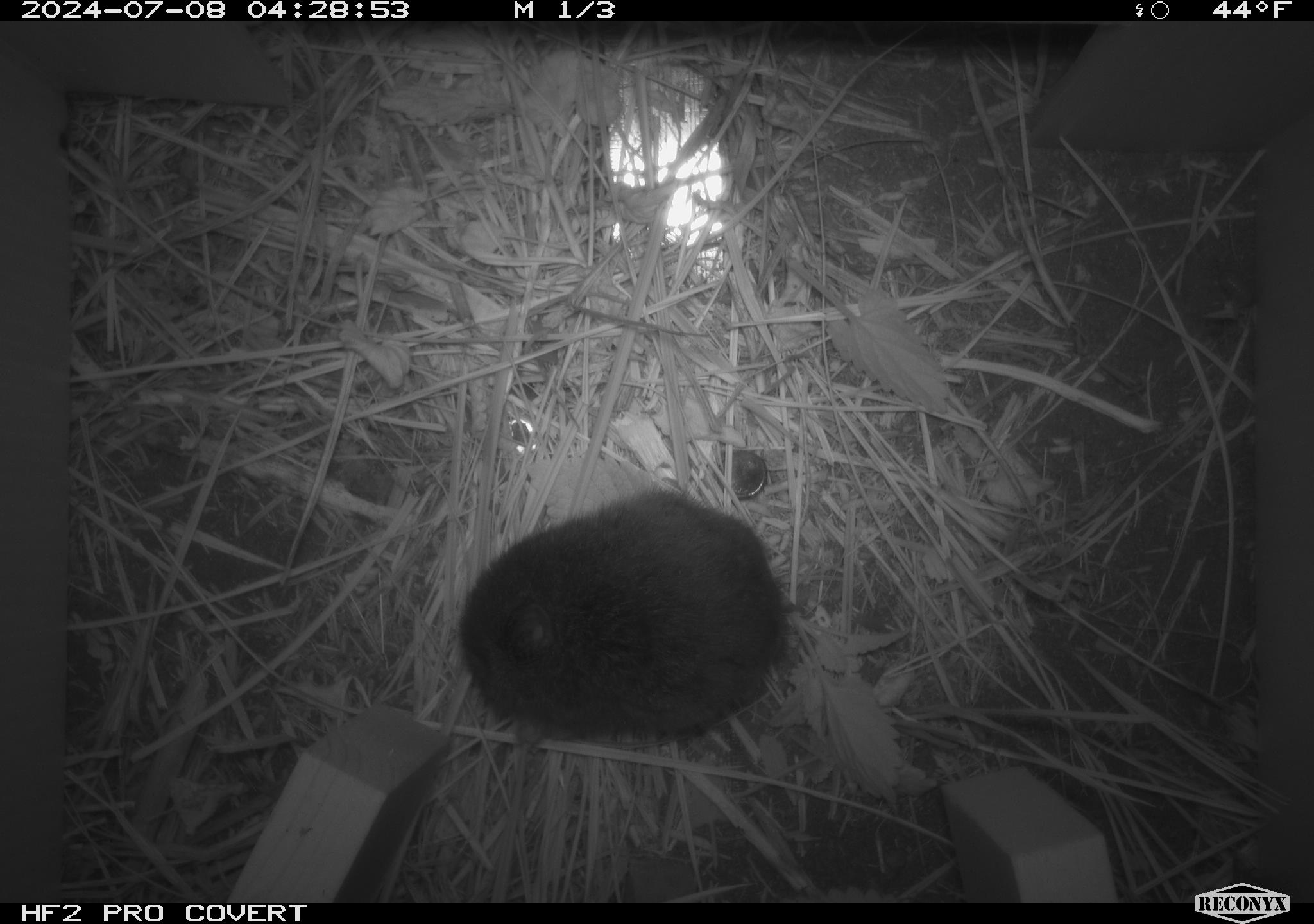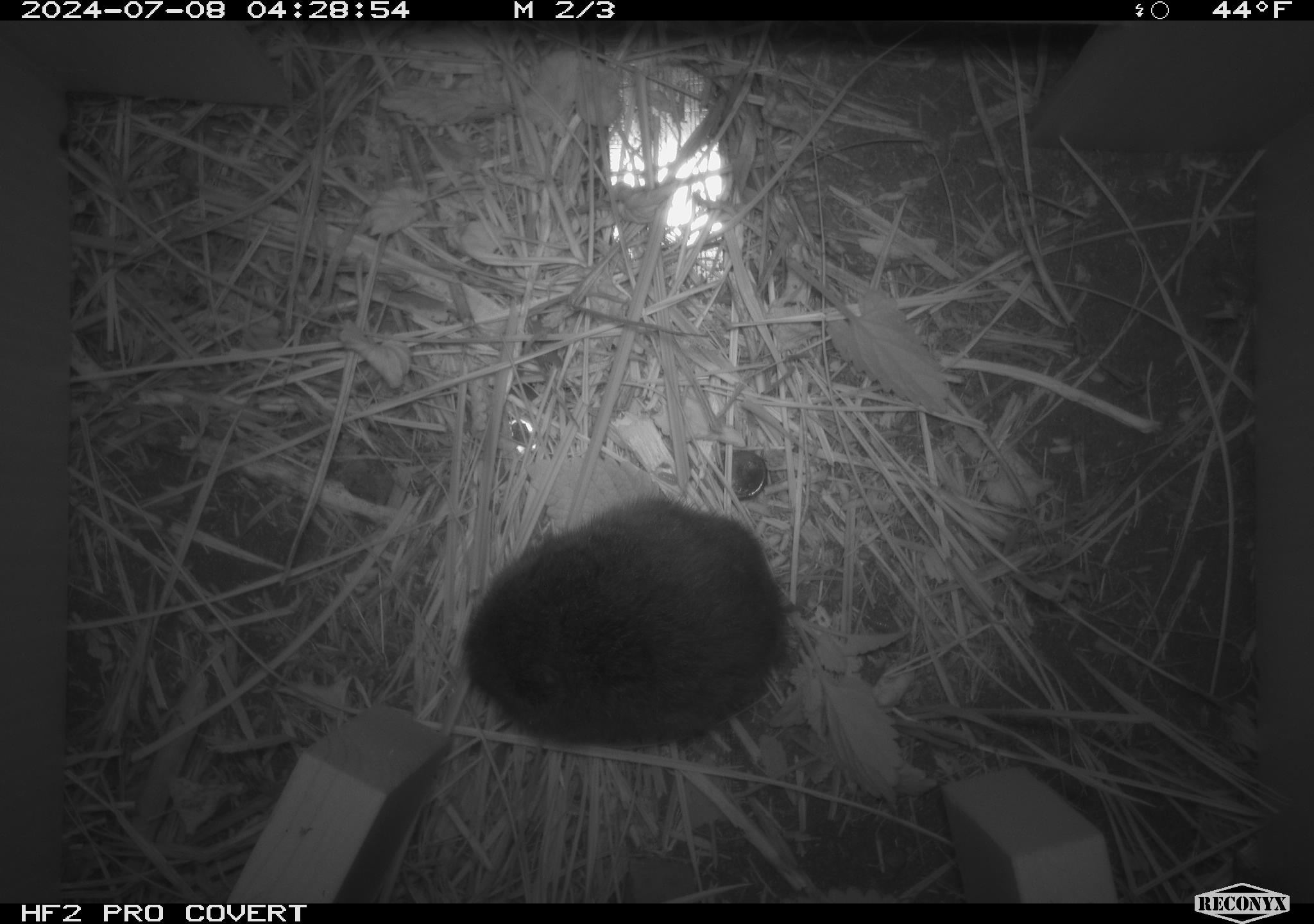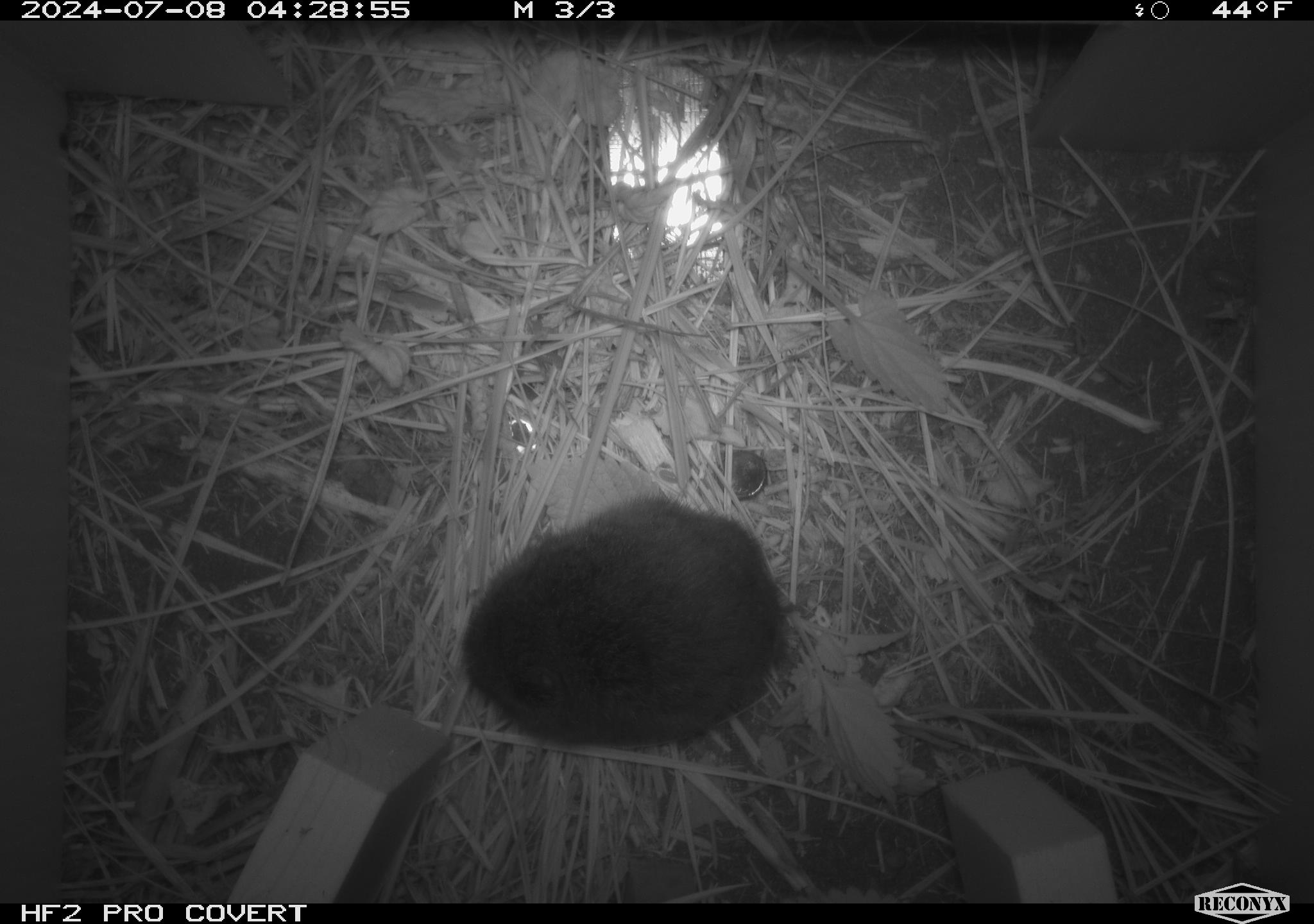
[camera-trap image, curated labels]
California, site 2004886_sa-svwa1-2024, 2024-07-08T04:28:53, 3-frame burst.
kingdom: Animalia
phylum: Chordata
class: Mammalia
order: Rodentia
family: Cricetidae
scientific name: Arvicolinae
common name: voles, lemmings, and muskrats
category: arvicolinae subfamily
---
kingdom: Animalia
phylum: Arthropoda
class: Malacostraca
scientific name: Malacostraca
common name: amphipods, crabs, isopods, krill, lobsters and shrimps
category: malacostracan